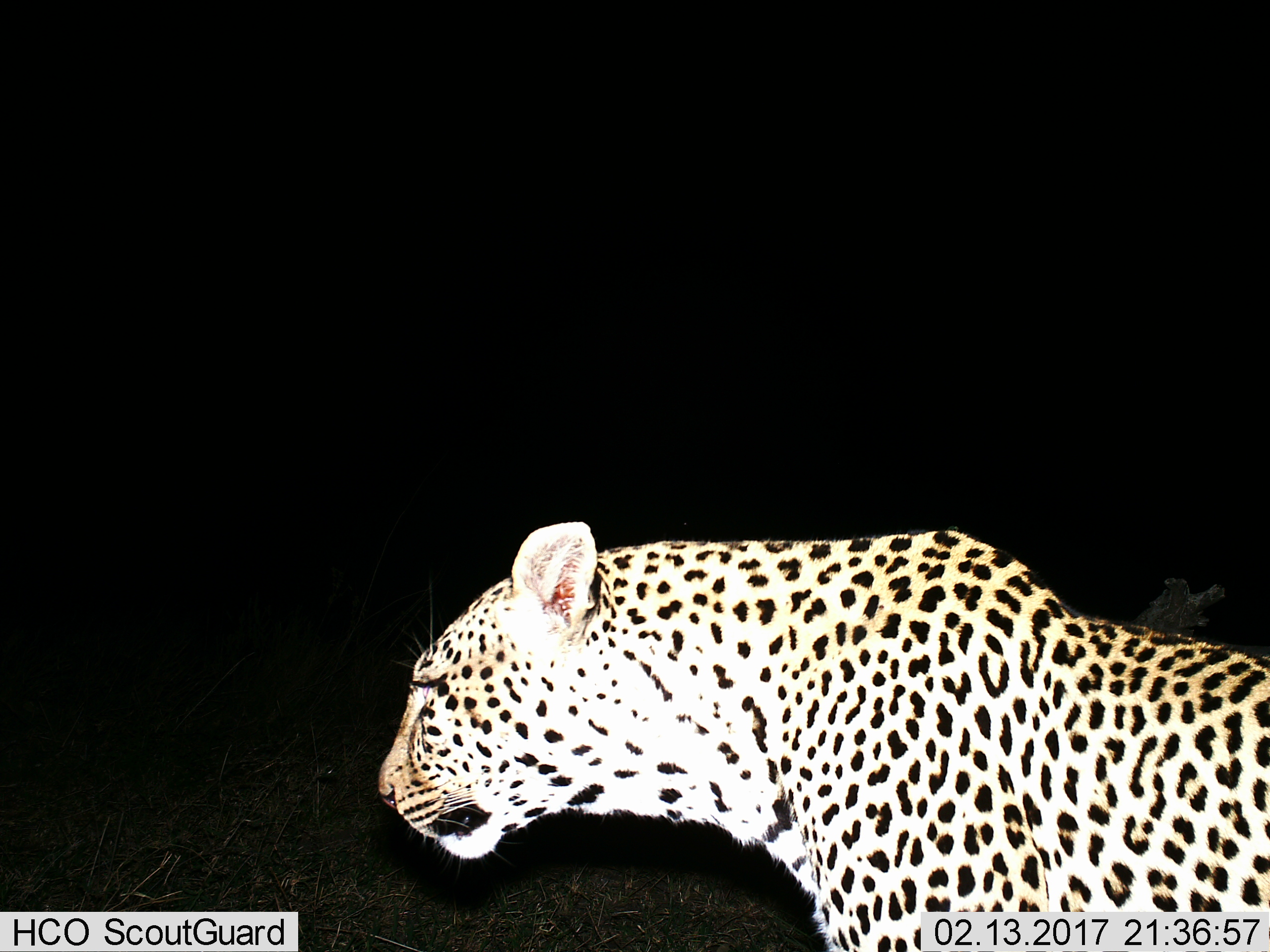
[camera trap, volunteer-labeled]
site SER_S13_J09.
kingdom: Animalia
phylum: Chordata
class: Mammalia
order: Carnivora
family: Felidae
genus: Panthera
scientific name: Panthera pardus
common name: leopard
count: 1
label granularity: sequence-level